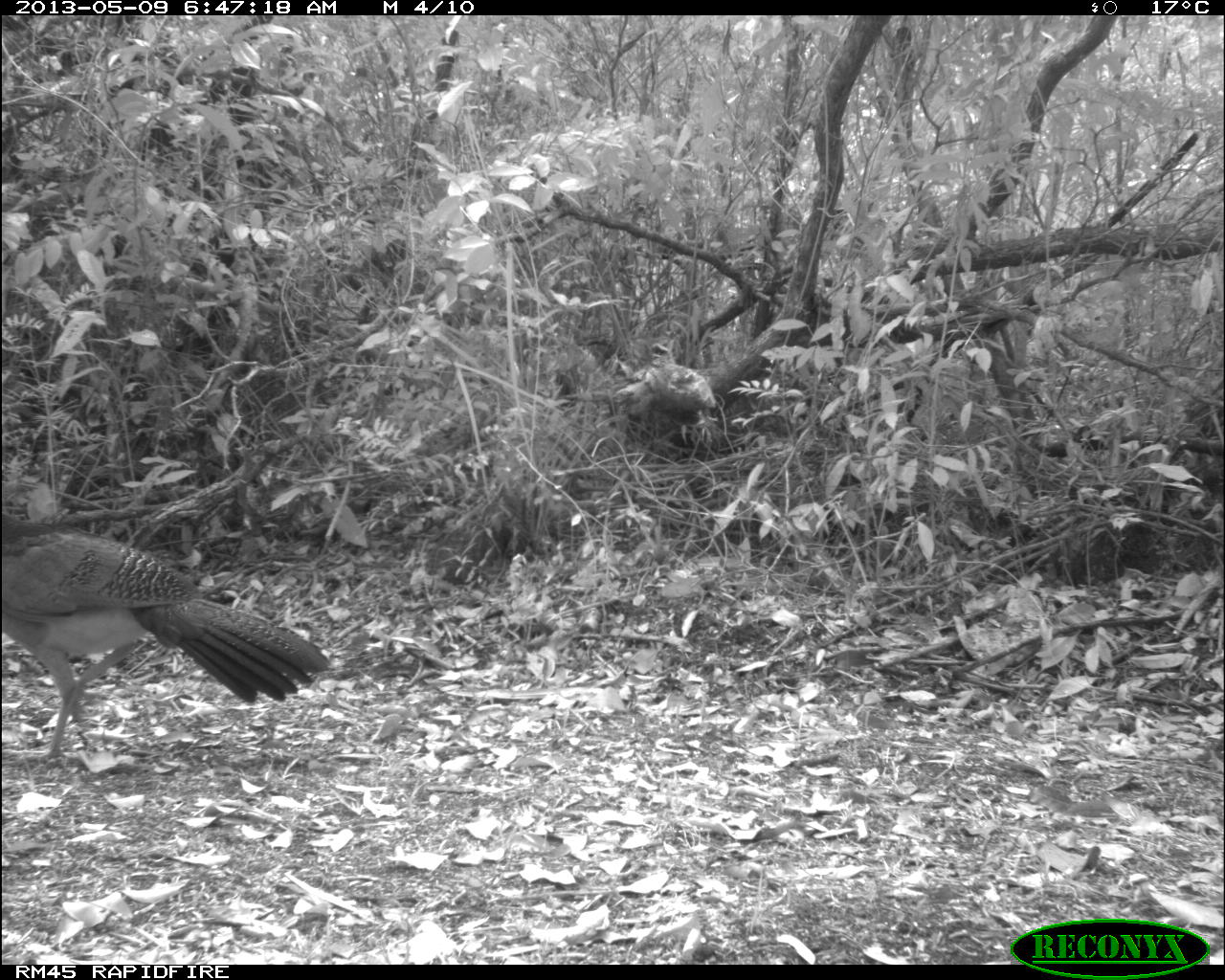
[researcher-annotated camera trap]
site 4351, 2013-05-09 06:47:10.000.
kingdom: Animalia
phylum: Chordata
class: Aves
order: Galliformes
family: Cracidae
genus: Crax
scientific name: Crax rubra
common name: great curassow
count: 2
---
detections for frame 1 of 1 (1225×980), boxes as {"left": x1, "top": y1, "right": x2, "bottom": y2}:
crax rubra: {"left": 0, "top": 502, "right": 329, "bottom": 757}